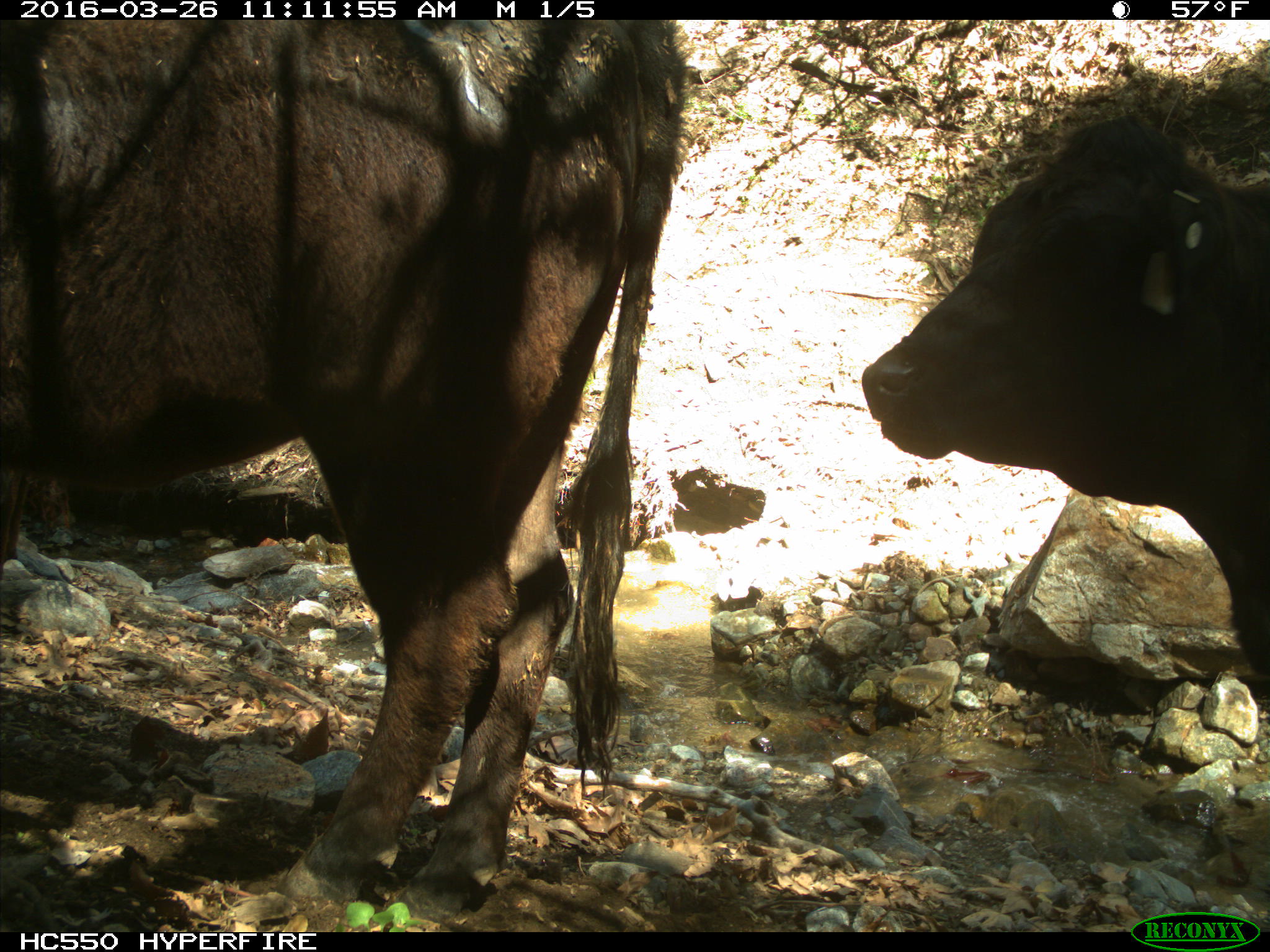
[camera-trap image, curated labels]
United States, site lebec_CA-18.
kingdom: Animalia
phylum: Chordata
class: Mammalia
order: Artiodactyla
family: Bovidae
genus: Bos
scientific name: Bos taurus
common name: domestic cow